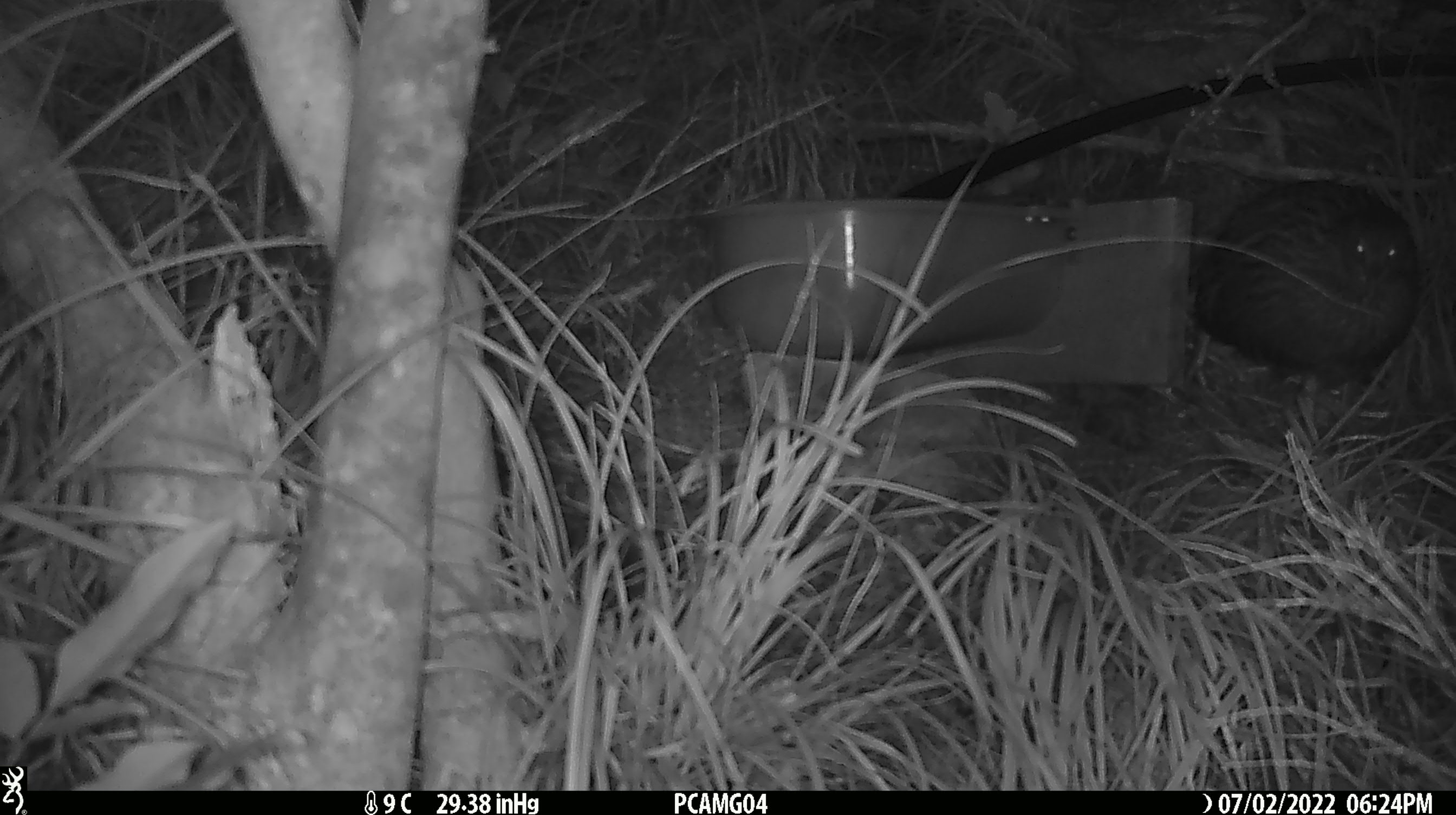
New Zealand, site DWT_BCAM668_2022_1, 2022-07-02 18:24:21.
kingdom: Animalia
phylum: Chordata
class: Aves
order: Gruiformes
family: Rallidae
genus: Gallirallus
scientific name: Gallirallus australis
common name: weka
Weka (Gallirallus australis).